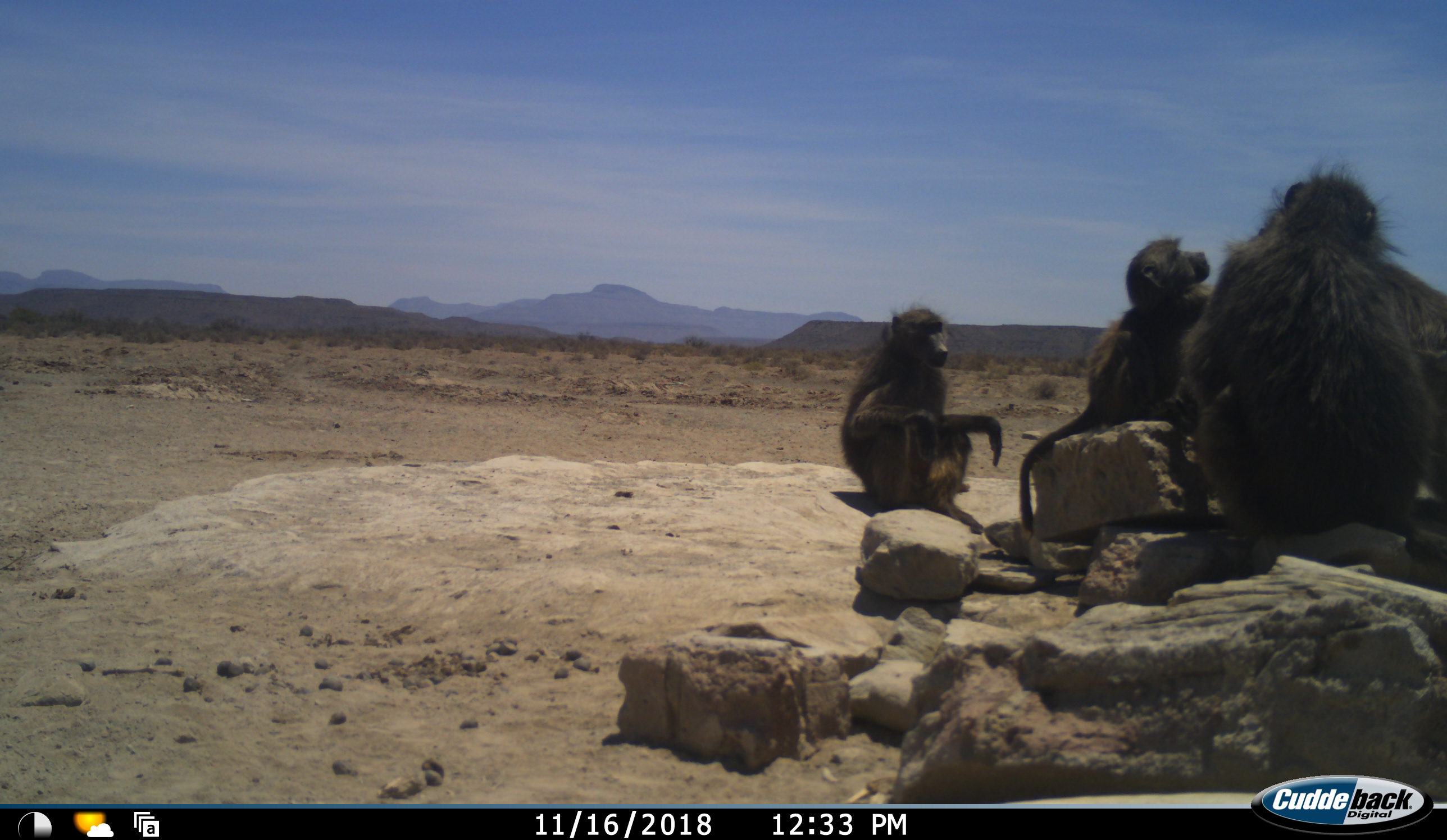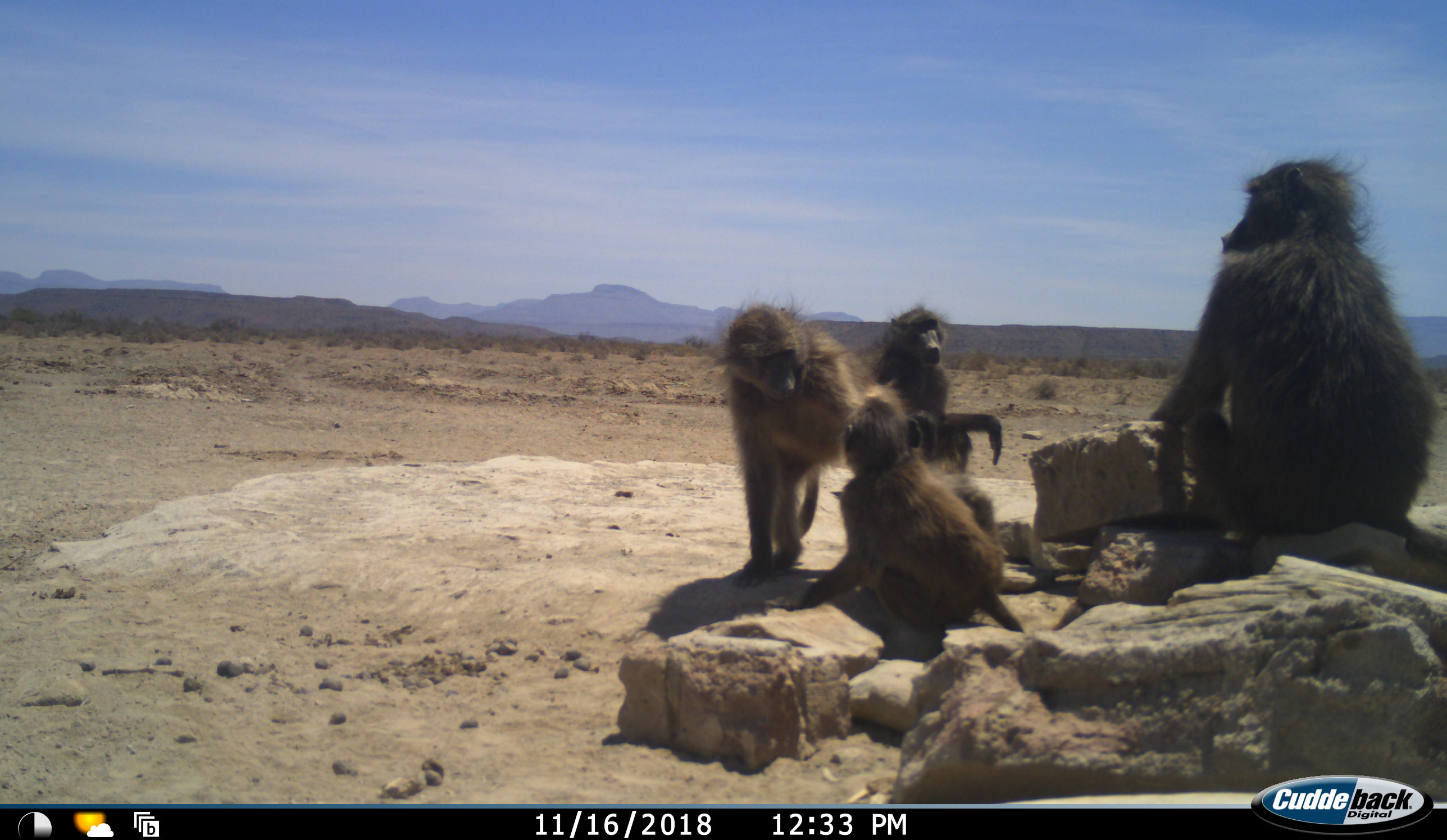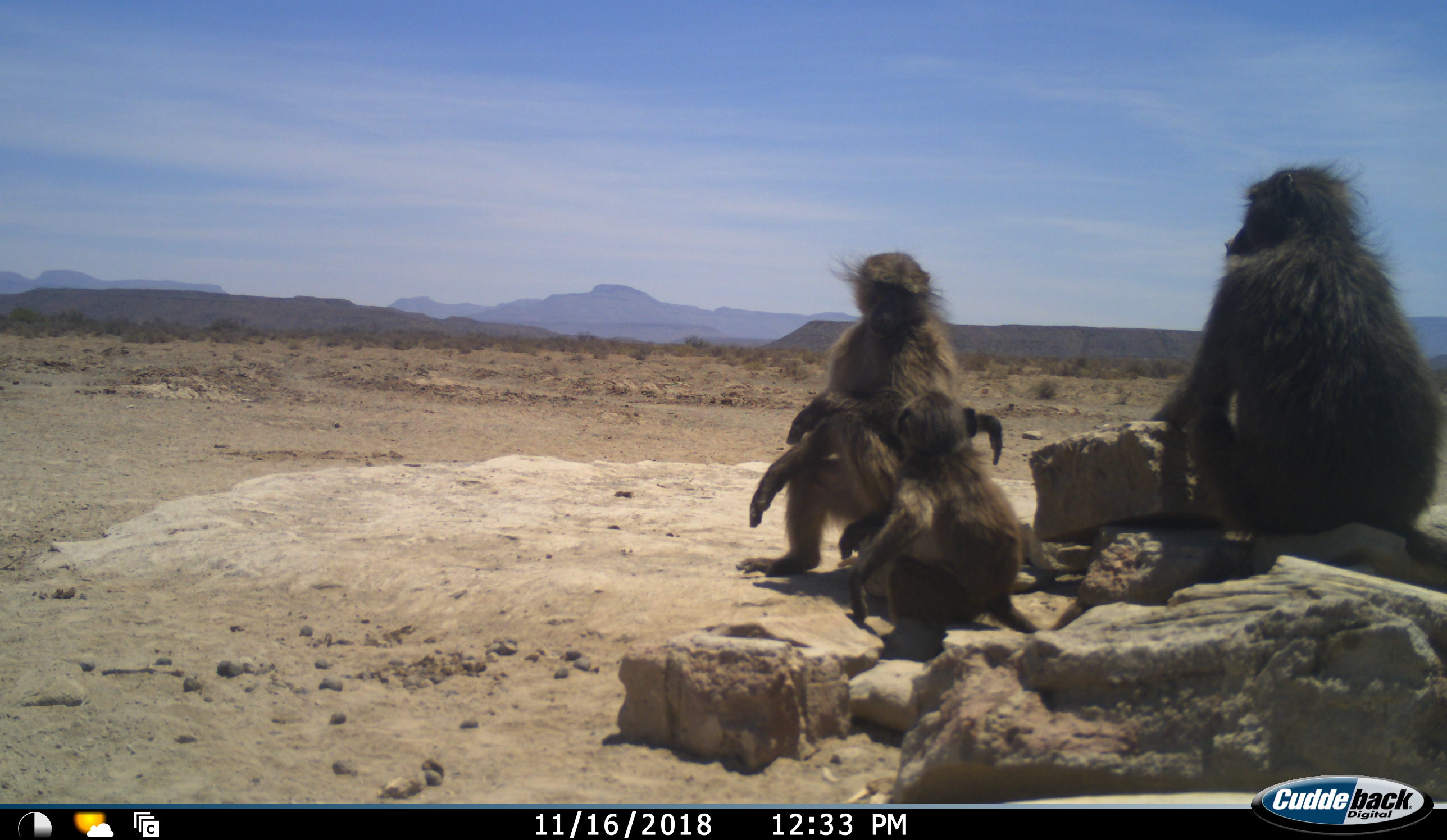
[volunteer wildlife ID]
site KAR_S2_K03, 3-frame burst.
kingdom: Animalia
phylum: Chordata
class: Mammalia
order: Primates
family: Cercopithecidae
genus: Papio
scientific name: Papio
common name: baboon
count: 4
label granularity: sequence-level